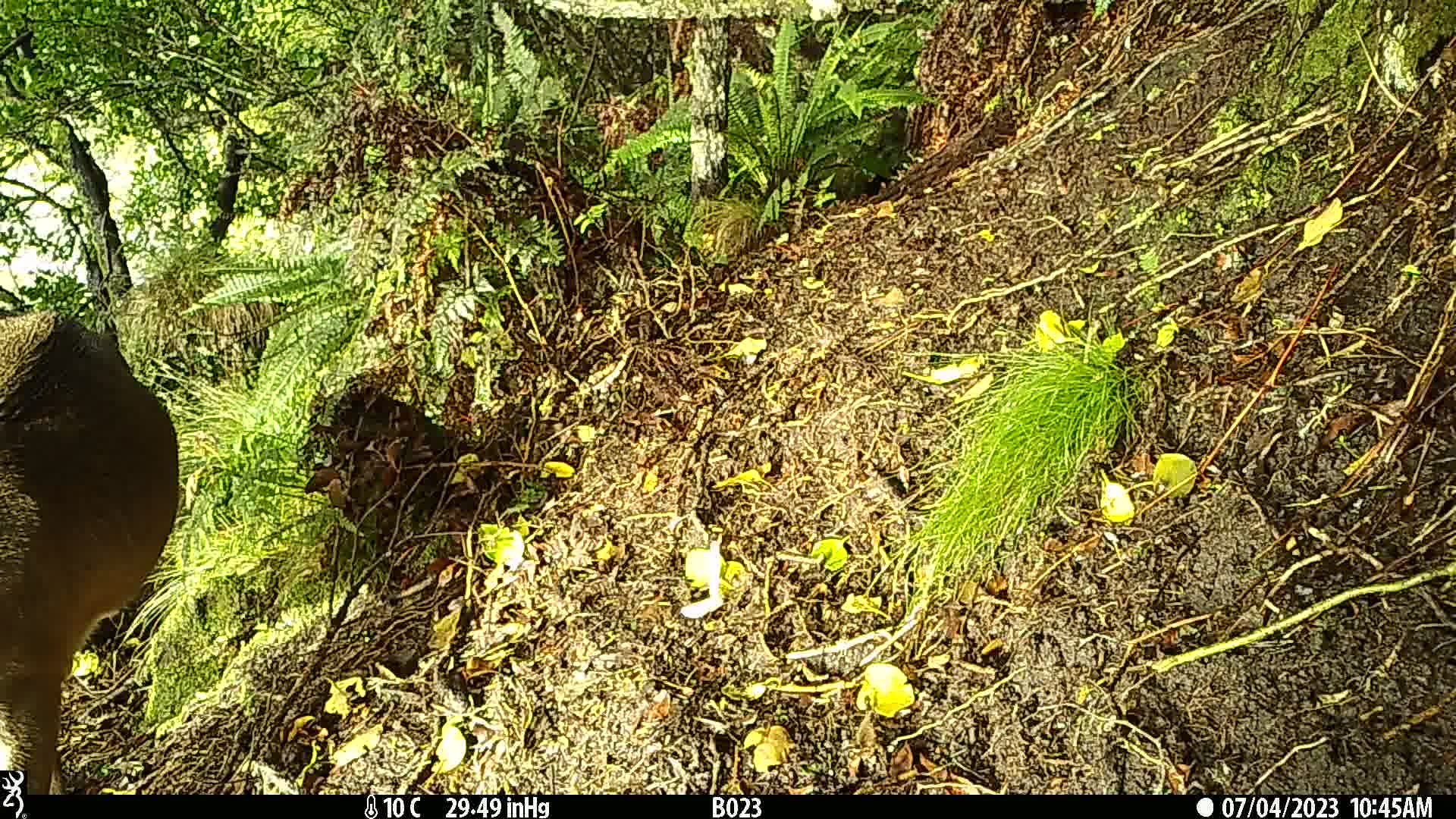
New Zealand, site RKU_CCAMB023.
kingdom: Animalia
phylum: Chordata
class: Mammalia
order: Artiodactyla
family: Cervidae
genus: Odocoileus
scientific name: Odocoileus virginianus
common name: white-tailed deer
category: white tailed deer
White tailed deer (white-tailed deer) (Odocoileus virginianus).